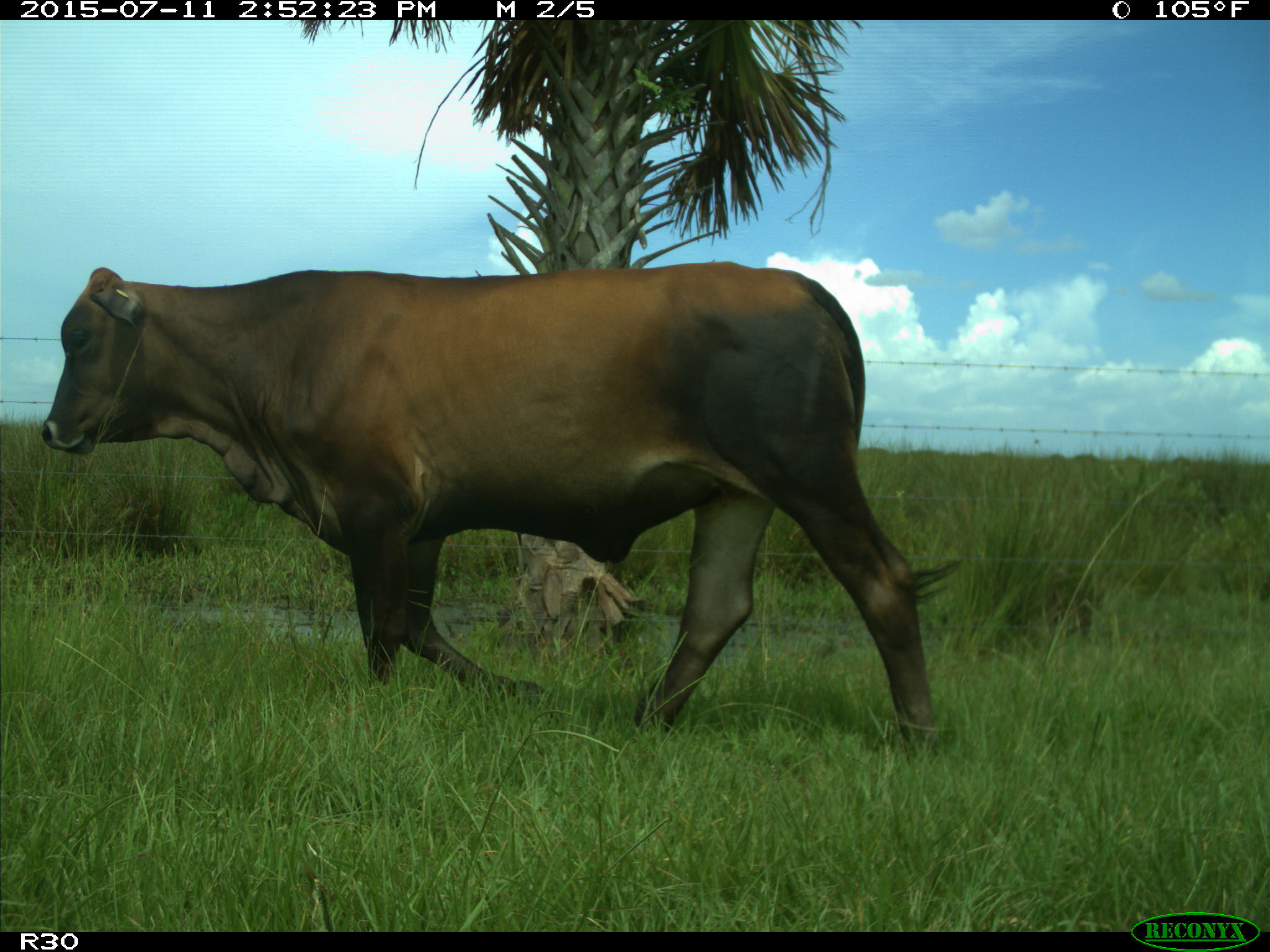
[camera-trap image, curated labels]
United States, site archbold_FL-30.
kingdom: Animalia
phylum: Chordata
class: Mammalia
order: Artiodactyla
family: Bovidae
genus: Bos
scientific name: Bos taurus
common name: domestic cow